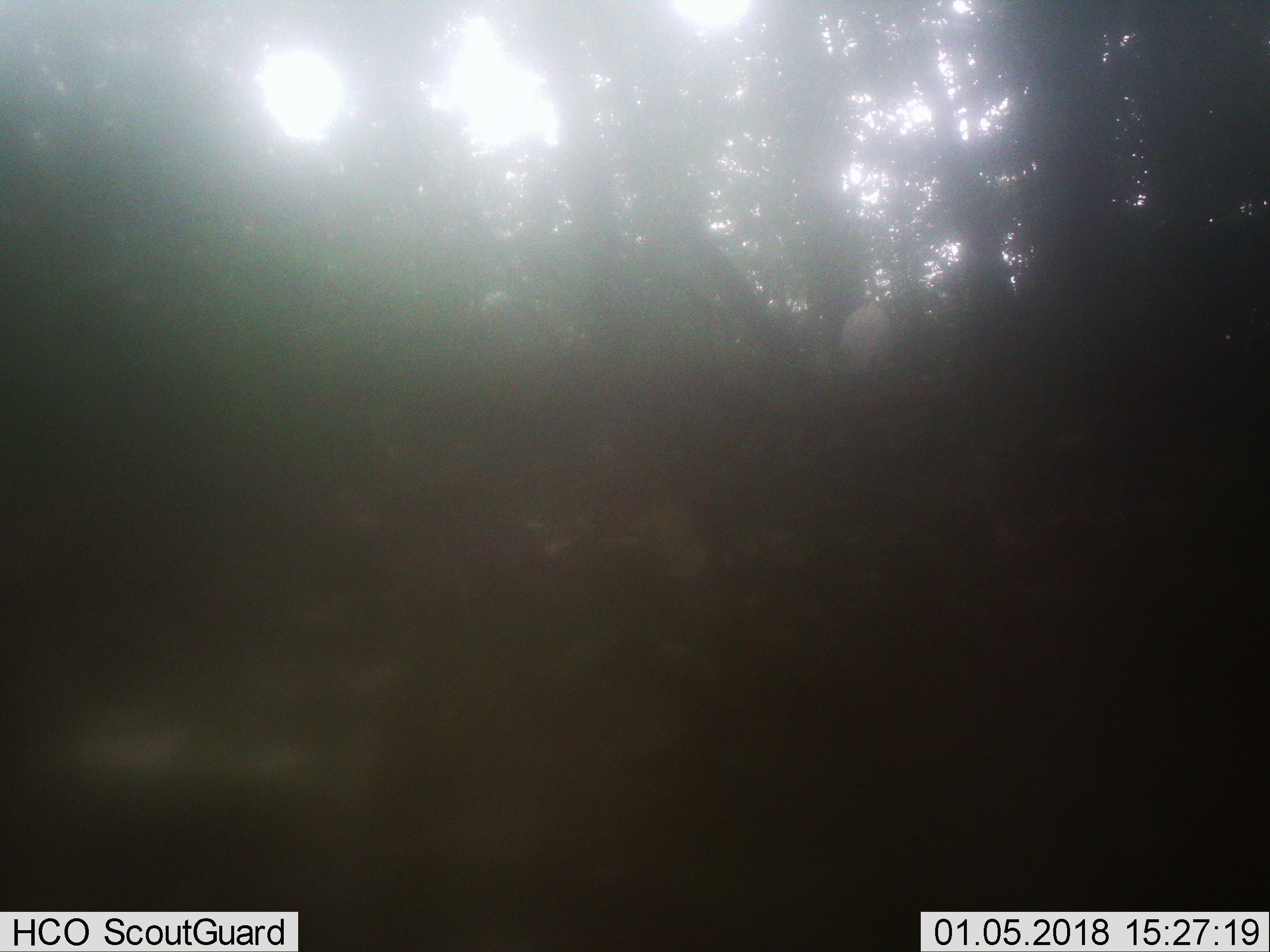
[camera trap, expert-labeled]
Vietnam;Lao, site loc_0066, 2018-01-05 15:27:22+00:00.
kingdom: Animalia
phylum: Chordata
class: Mammalia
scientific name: Mammalia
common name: mammal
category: unidentified mammal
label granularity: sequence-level